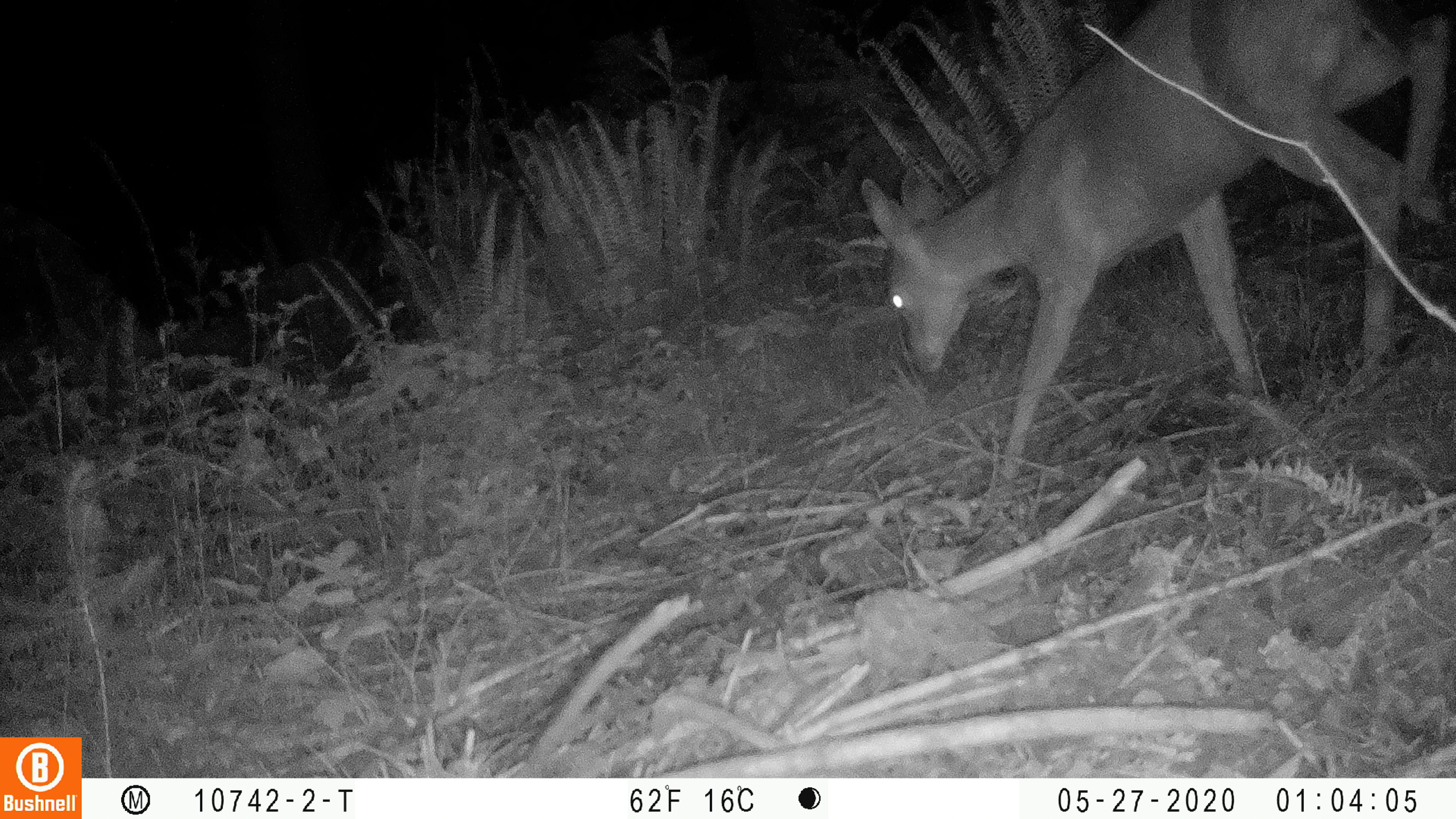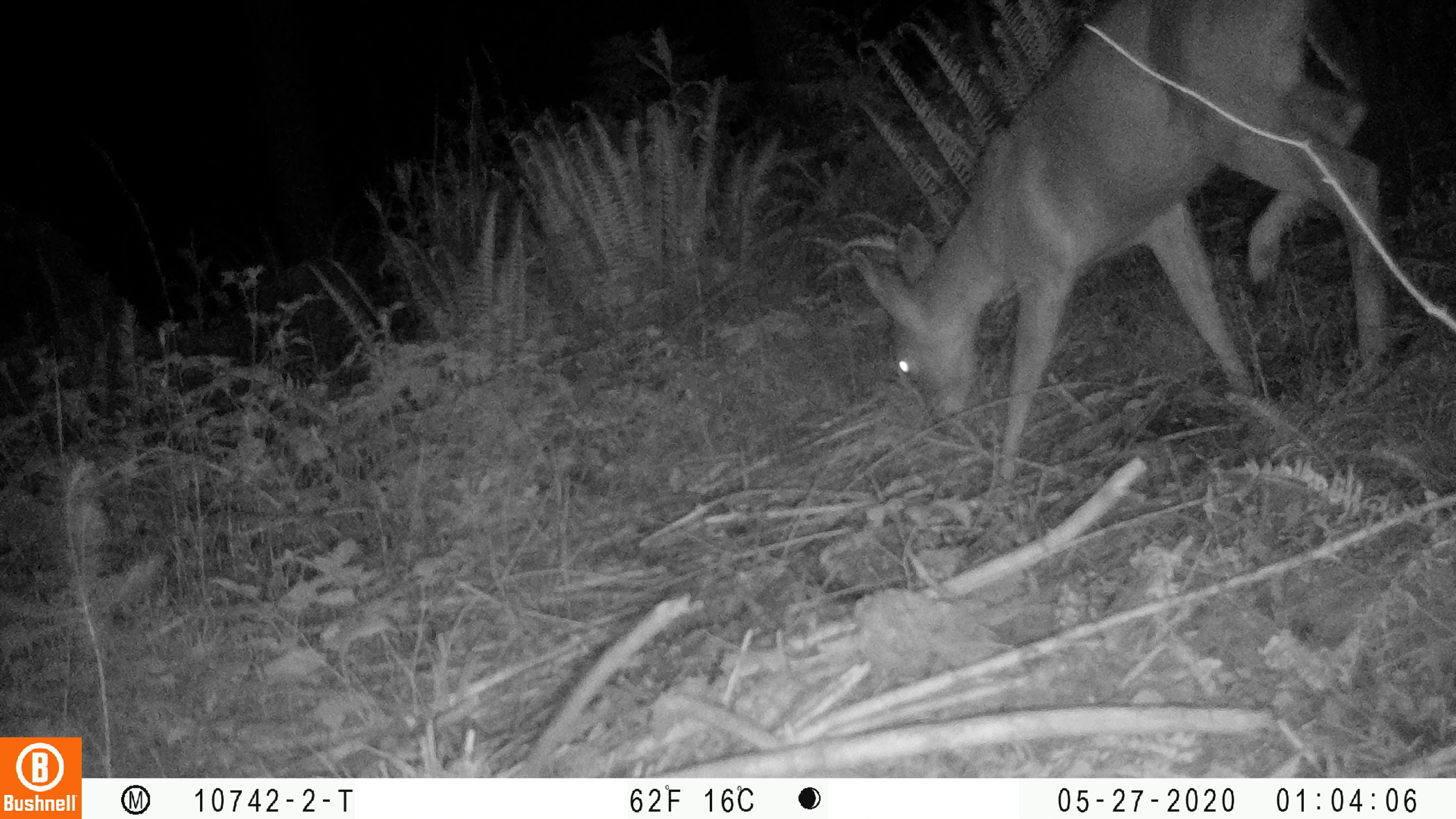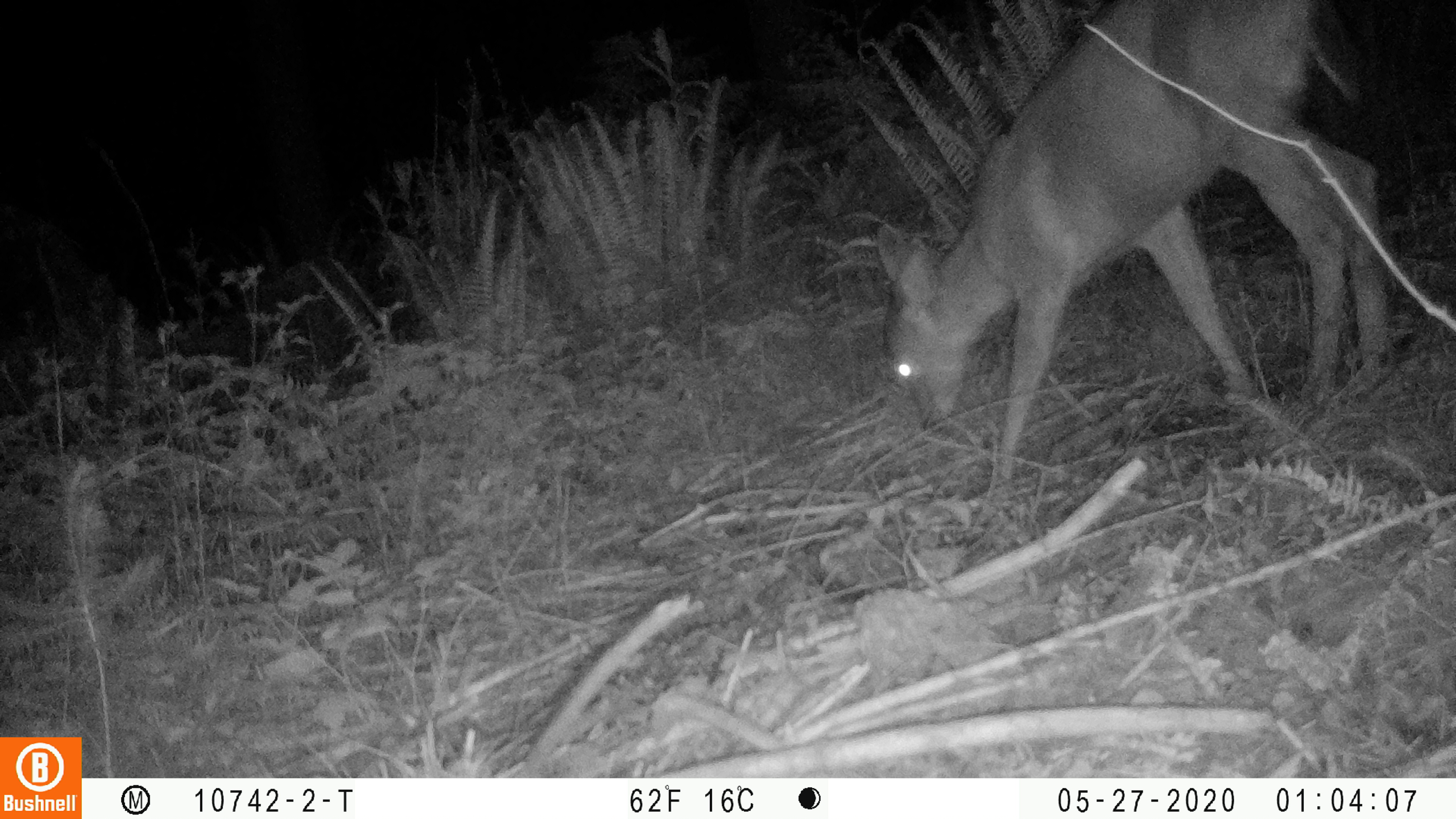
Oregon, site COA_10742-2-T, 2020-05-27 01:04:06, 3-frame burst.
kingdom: Animalia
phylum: Chordata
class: Mammalia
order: Artiodactyla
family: Cervidae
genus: Odocoileus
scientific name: Odocoileus hemionus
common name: black-tailed deer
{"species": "black-tailed deer (Odocoileus hemionus)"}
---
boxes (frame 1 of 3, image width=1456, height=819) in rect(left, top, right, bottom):
black-tailed deer: rect(850, 0, 1449, 482)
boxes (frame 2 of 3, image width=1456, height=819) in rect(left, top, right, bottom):
black-tailed deer: rect(838, 0, 1386, 484)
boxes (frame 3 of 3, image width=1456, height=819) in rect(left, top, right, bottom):
black-tailed deer: rect(865, 1, 1390, 493)